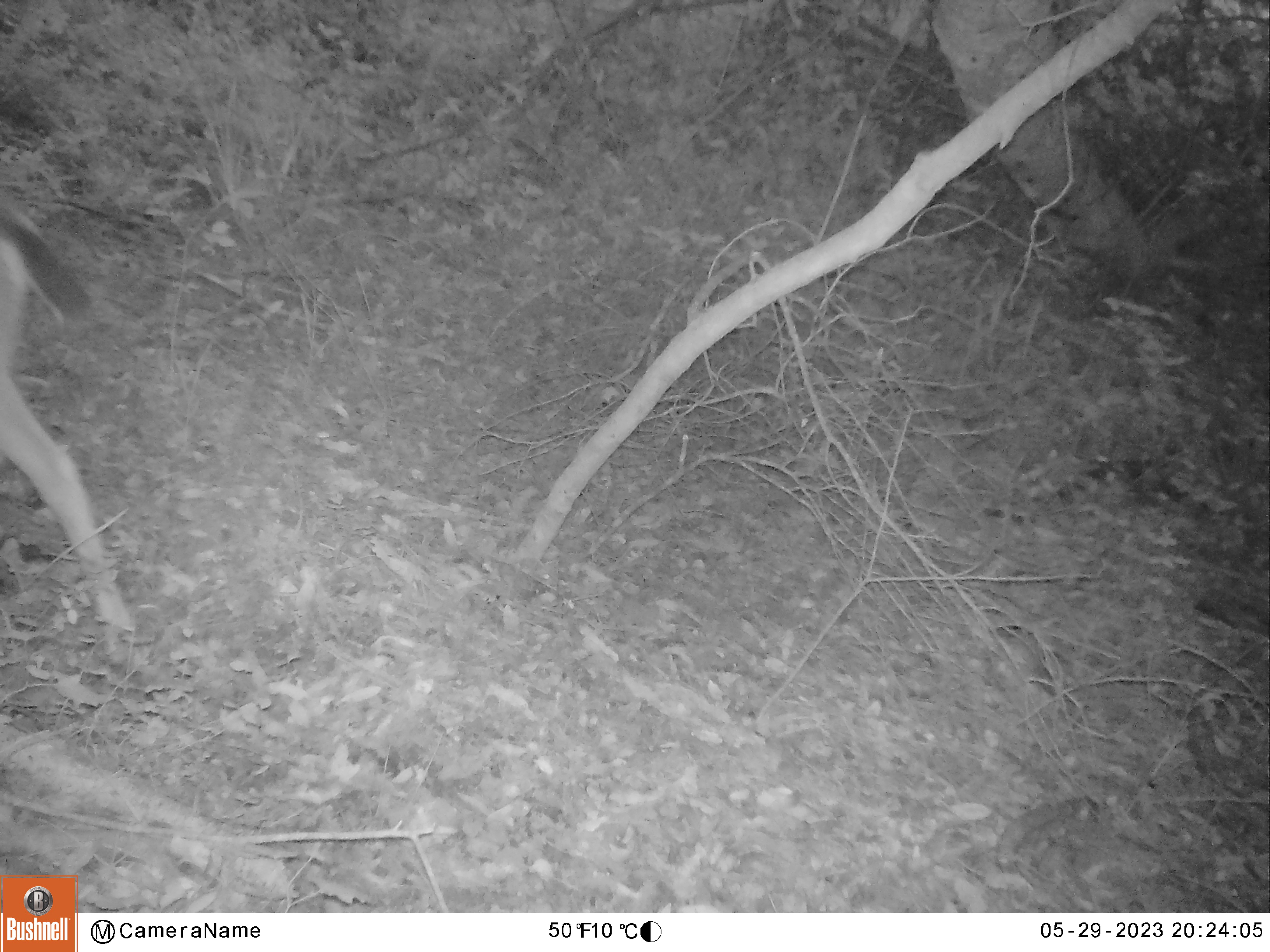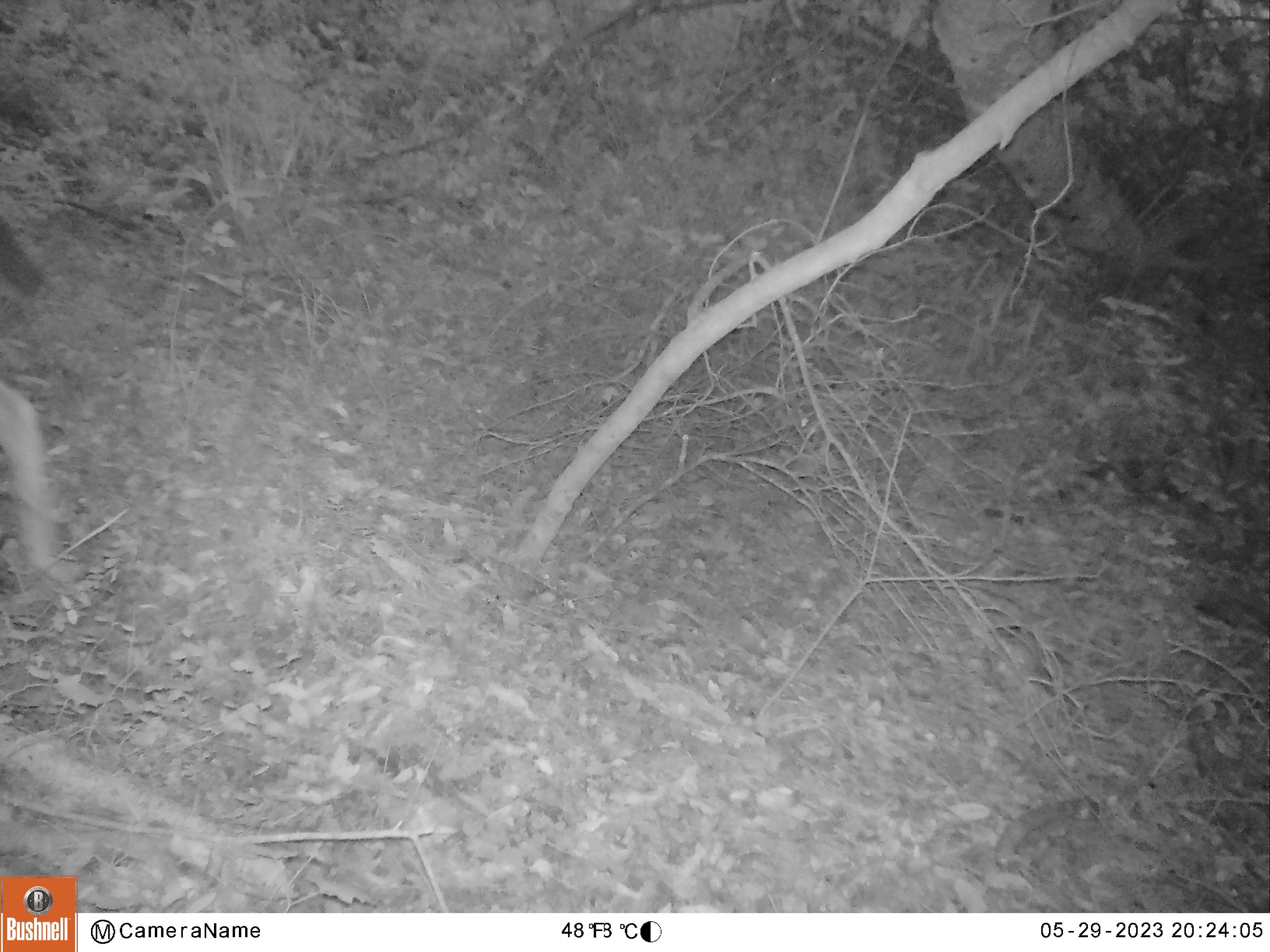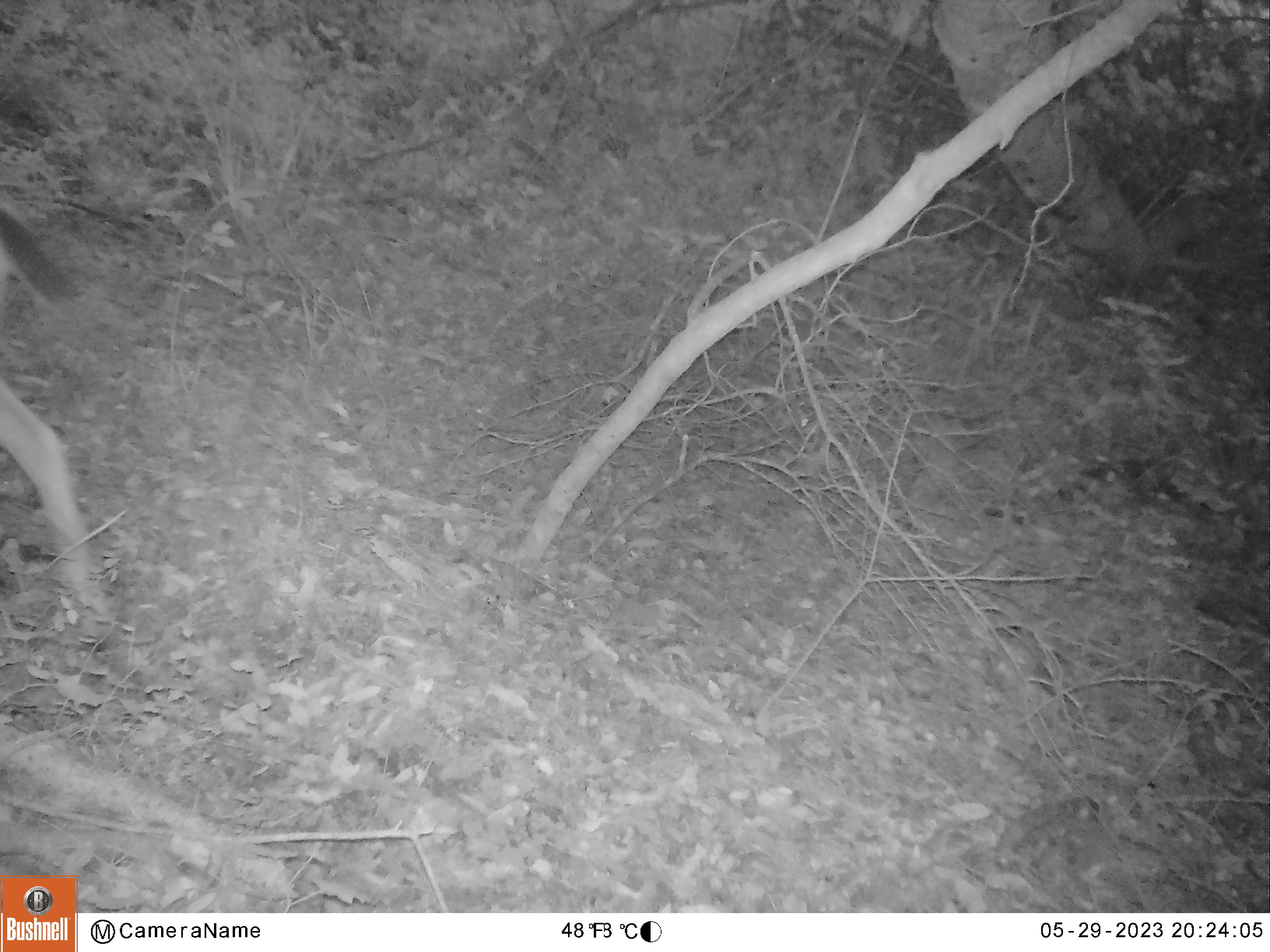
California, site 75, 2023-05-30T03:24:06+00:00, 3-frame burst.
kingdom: Animalia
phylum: Chordata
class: Mammalia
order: Artiodactyla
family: Cervidae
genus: Odocoileus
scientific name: Odocoileus hemionus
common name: mule deer